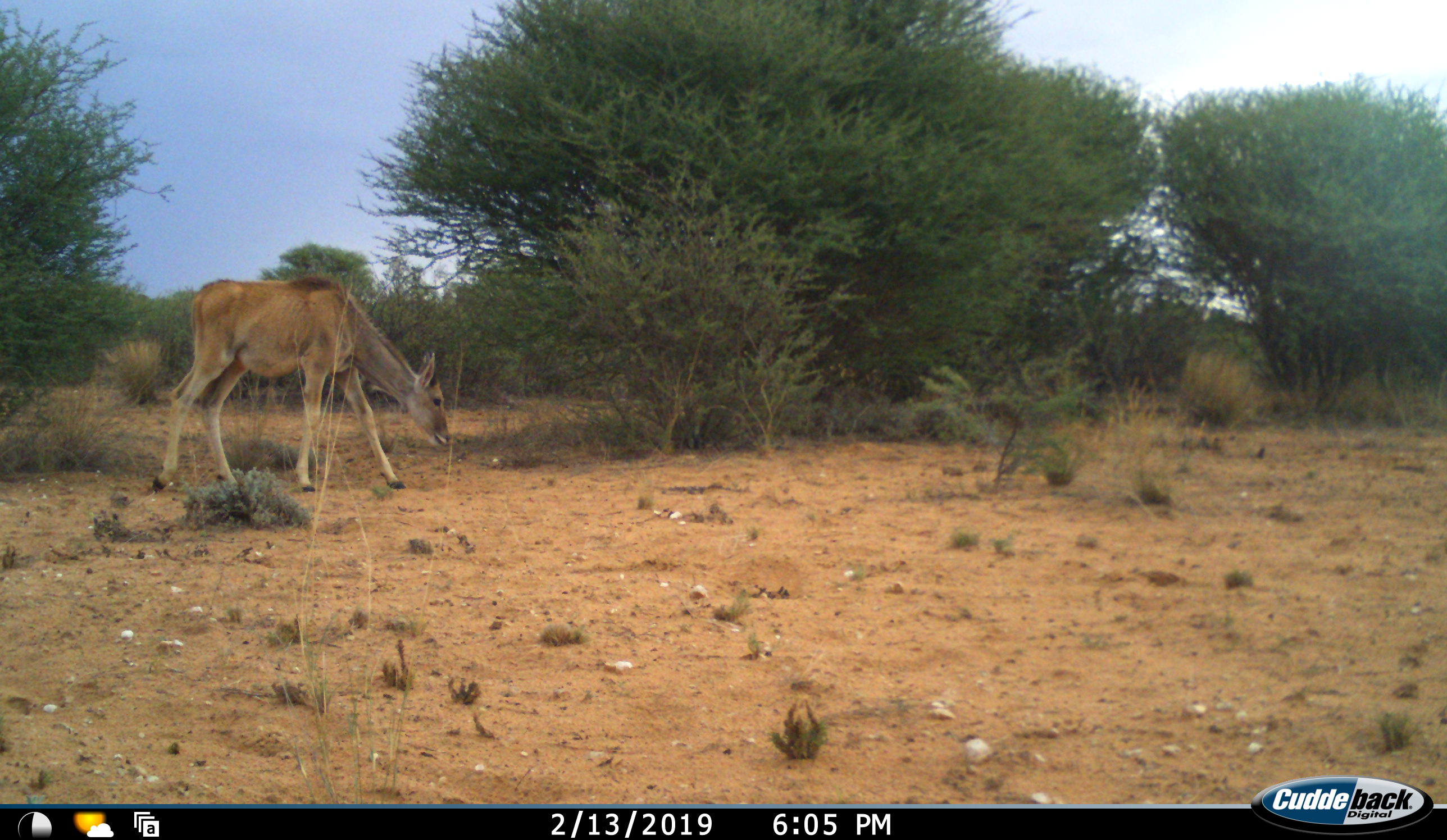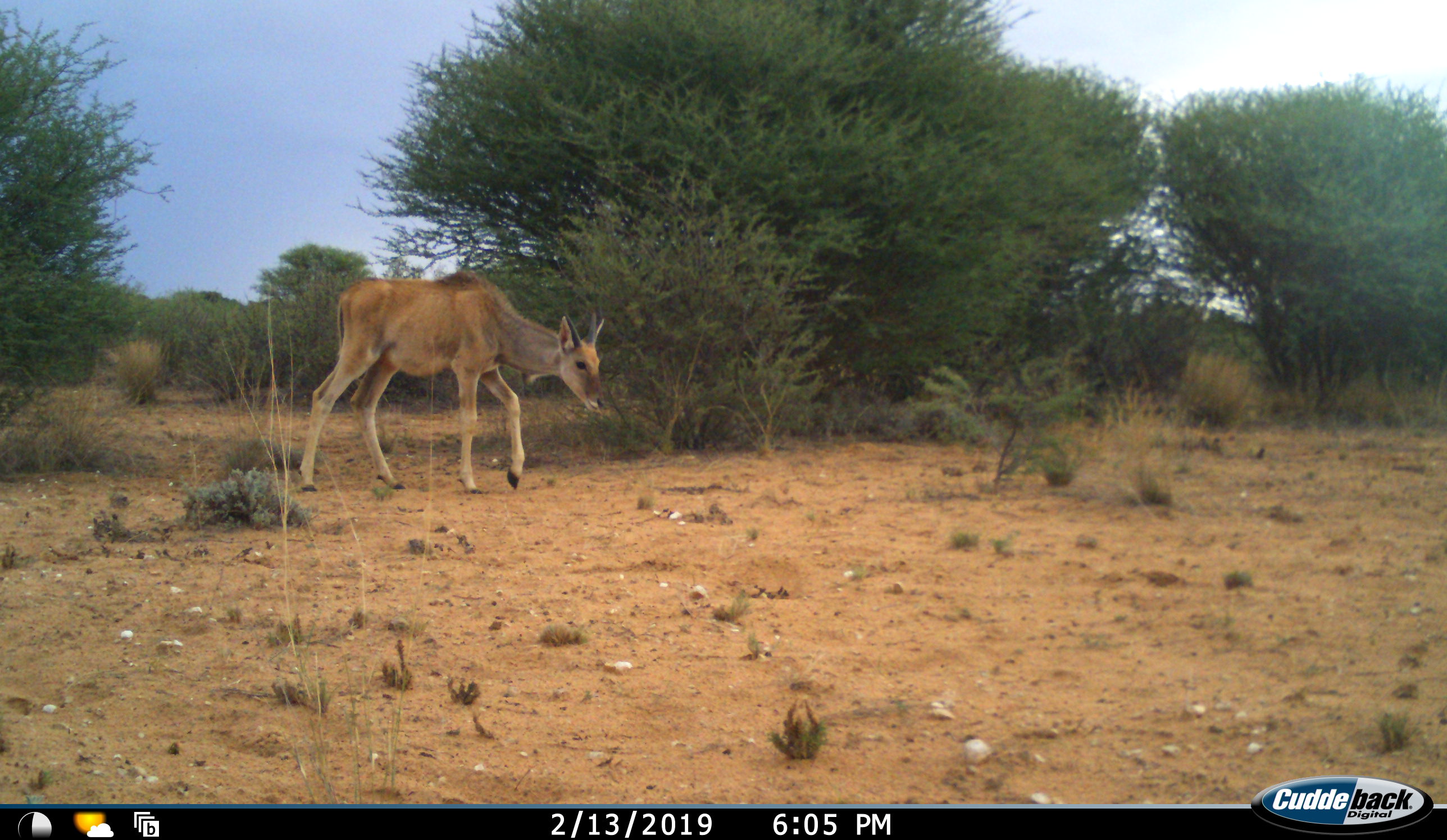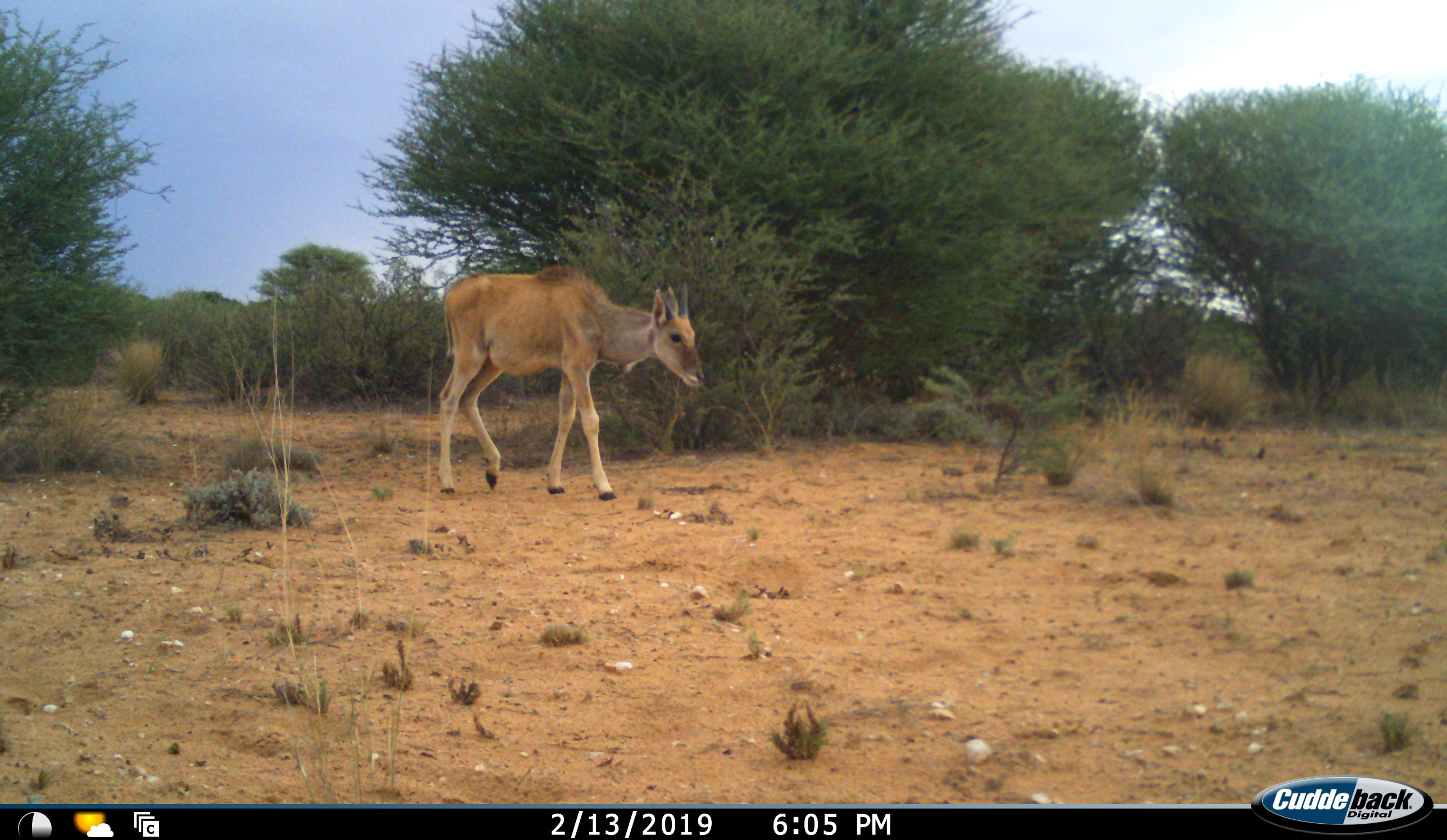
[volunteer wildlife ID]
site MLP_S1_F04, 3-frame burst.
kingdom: Animalia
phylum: Chordata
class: Mammalia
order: Artiodactyla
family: Bovidae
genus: Tragelaphus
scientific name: Tragelaphus oryx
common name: eland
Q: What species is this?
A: Eland (Tragelaphus oryx).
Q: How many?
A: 1.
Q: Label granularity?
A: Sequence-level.